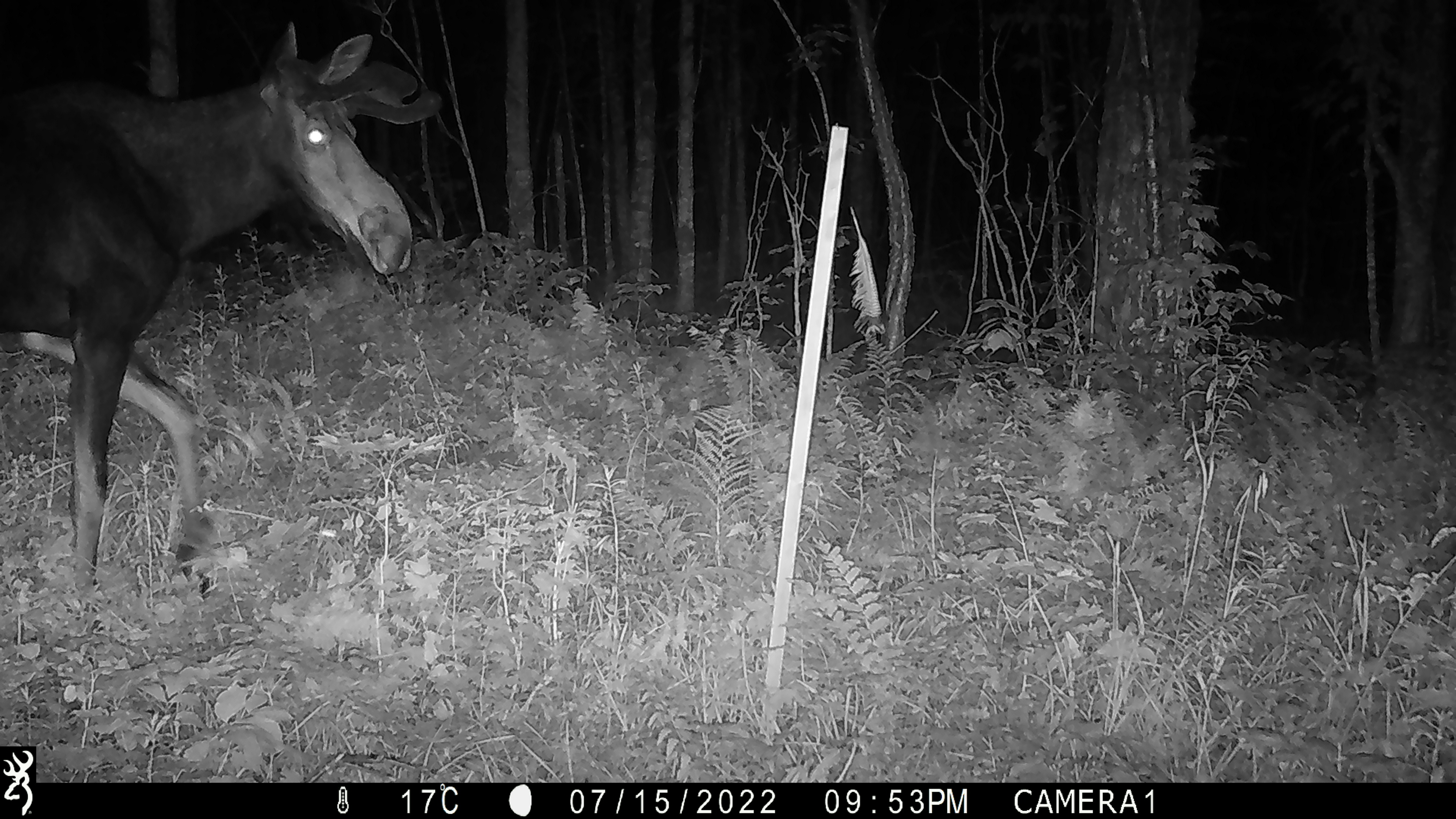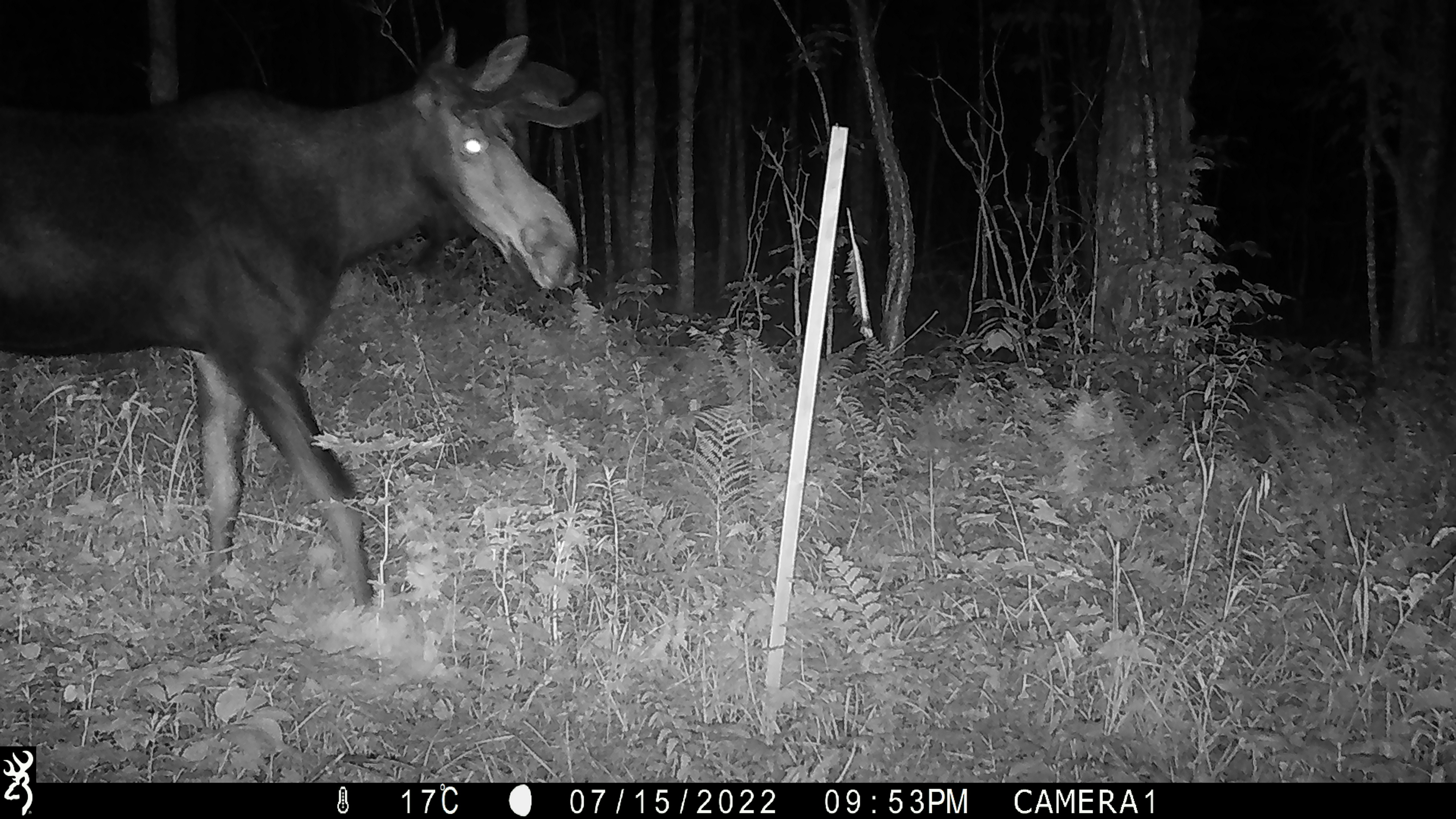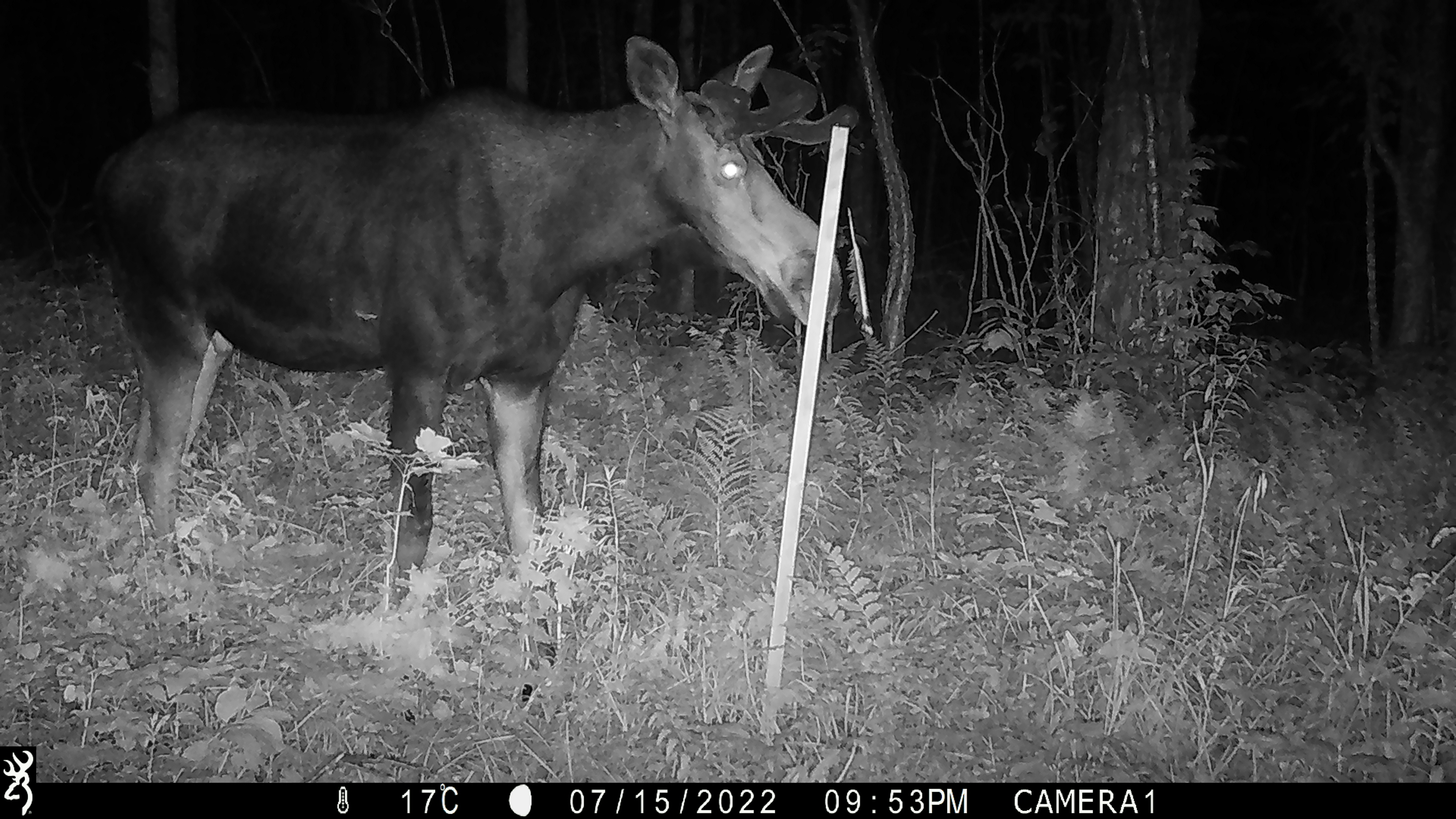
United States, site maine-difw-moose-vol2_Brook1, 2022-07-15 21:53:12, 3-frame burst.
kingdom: Animalia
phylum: Chordata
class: Mammalia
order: Artiodactyla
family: Cervidae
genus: Alces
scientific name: Alces alces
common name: moose